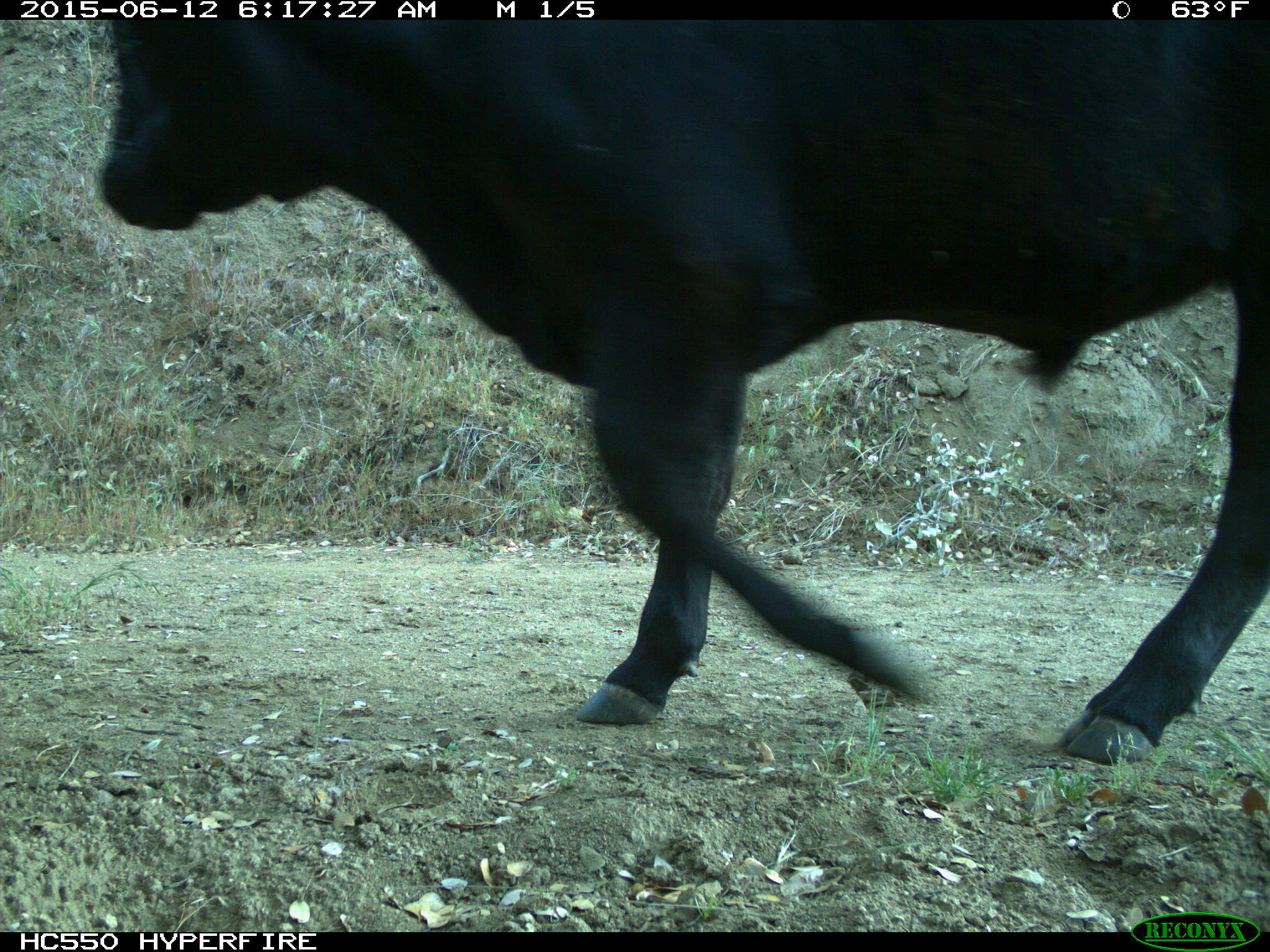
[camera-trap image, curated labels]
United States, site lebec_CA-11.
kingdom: Animalia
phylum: Chordata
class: Mammalia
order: Artiodactyla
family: Bovidae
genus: Bos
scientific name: Bos taurus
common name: domestic cow